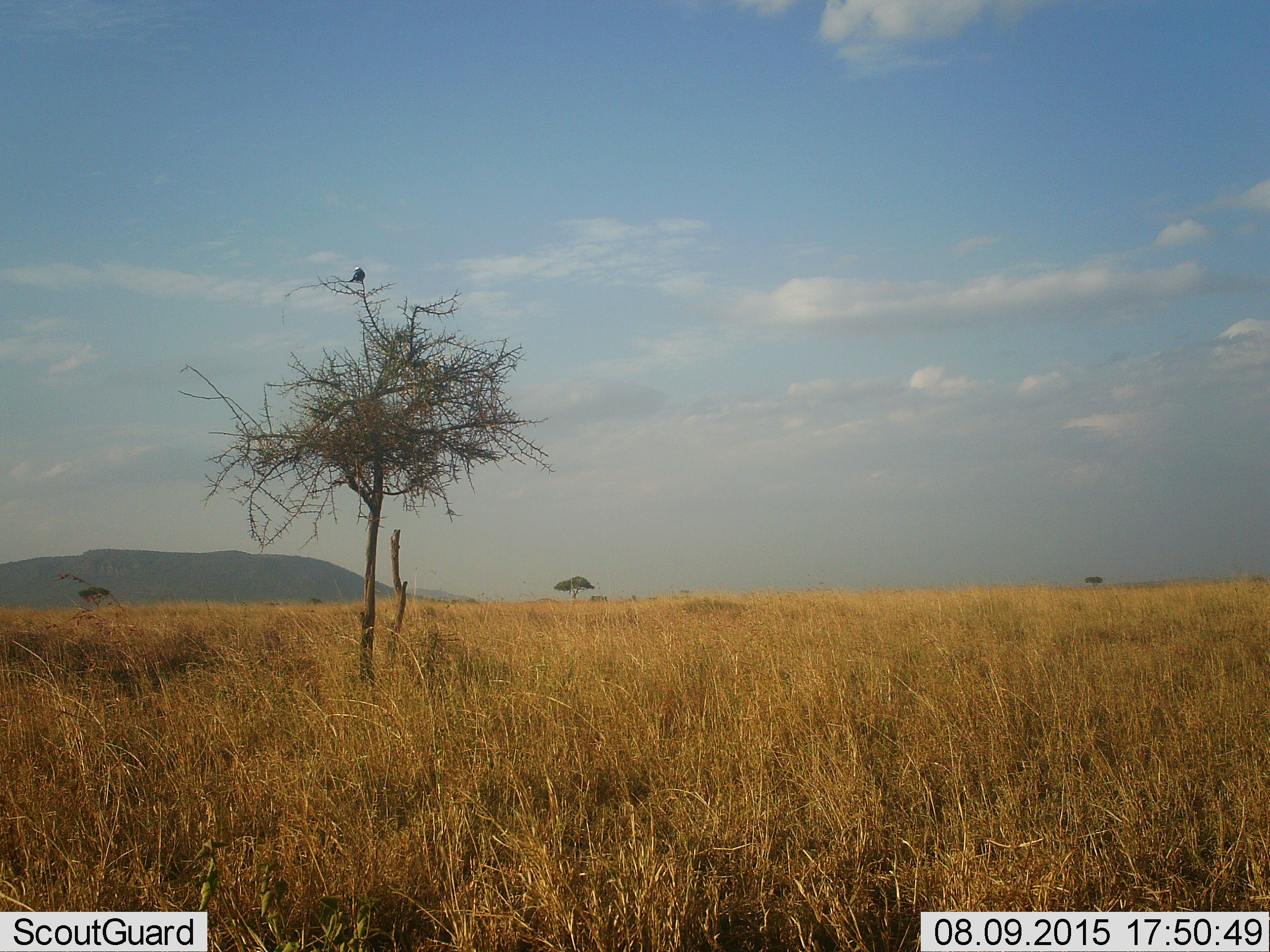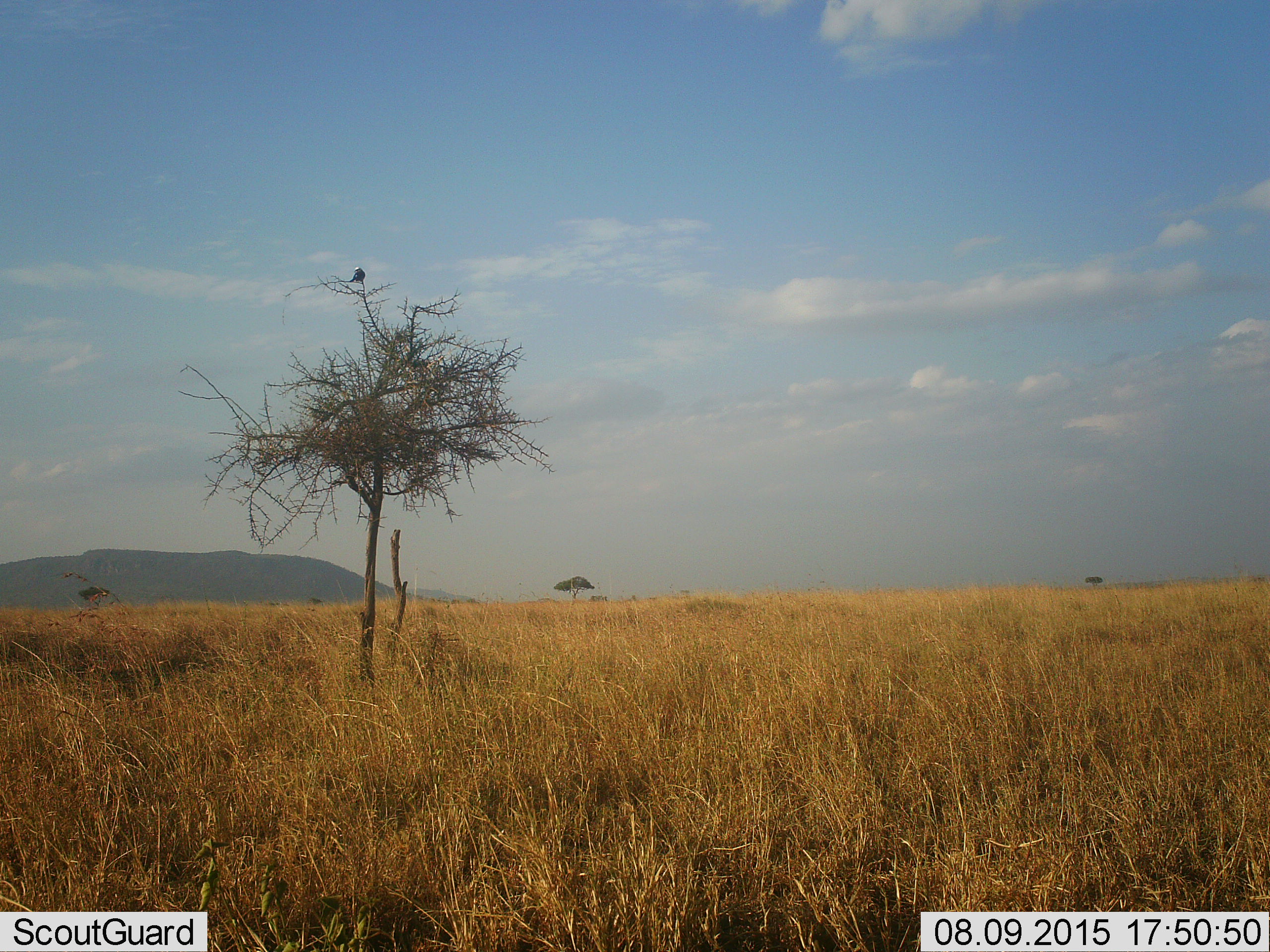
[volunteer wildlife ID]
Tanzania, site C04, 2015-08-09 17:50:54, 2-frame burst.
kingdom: Animalia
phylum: Chordata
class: Aves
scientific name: Aves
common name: bird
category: otherbird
Otherbird (bird) (Aves), count 1. Behavior (volunteer vote fractions): standing 73%, resting 27%, moving 0%, interacting 0%. Young present (vote fraction): 0%. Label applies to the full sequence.